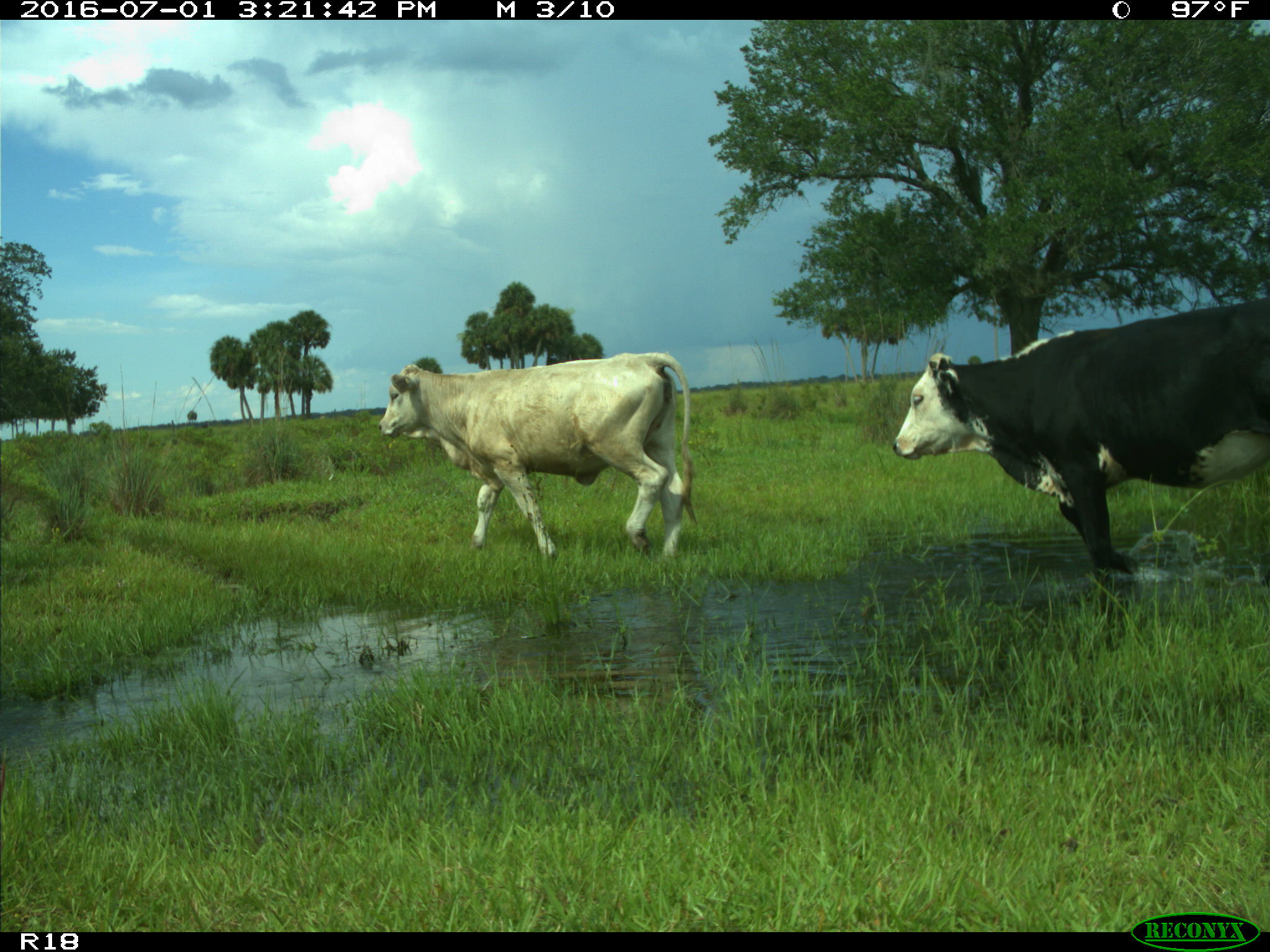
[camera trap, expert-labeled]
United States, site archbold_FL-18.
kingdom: Animalia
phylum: Chordata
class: Mammalia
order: Artiodactyla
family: Bovidae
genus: Bos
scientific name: Bos taurus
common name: domestic cow